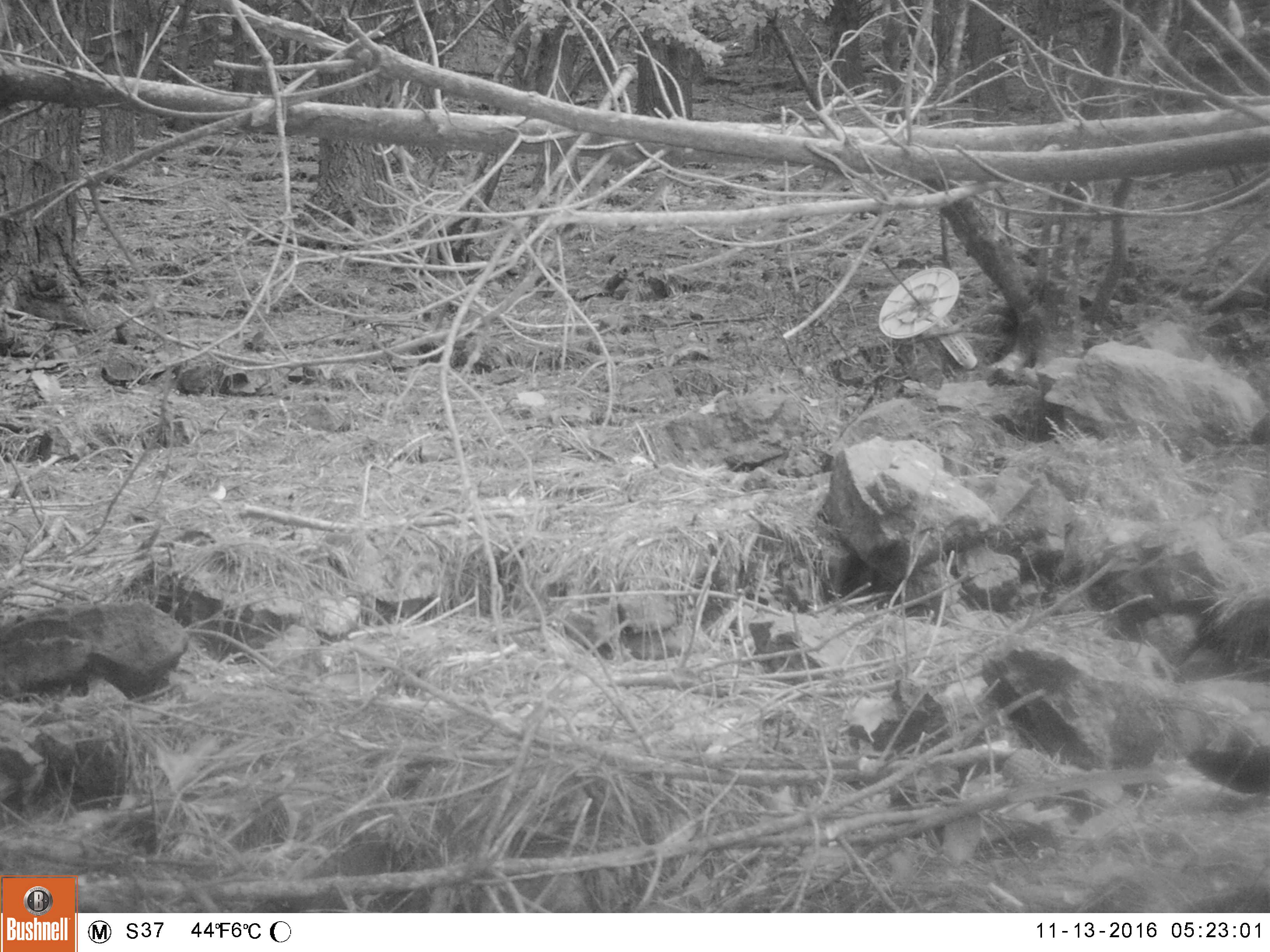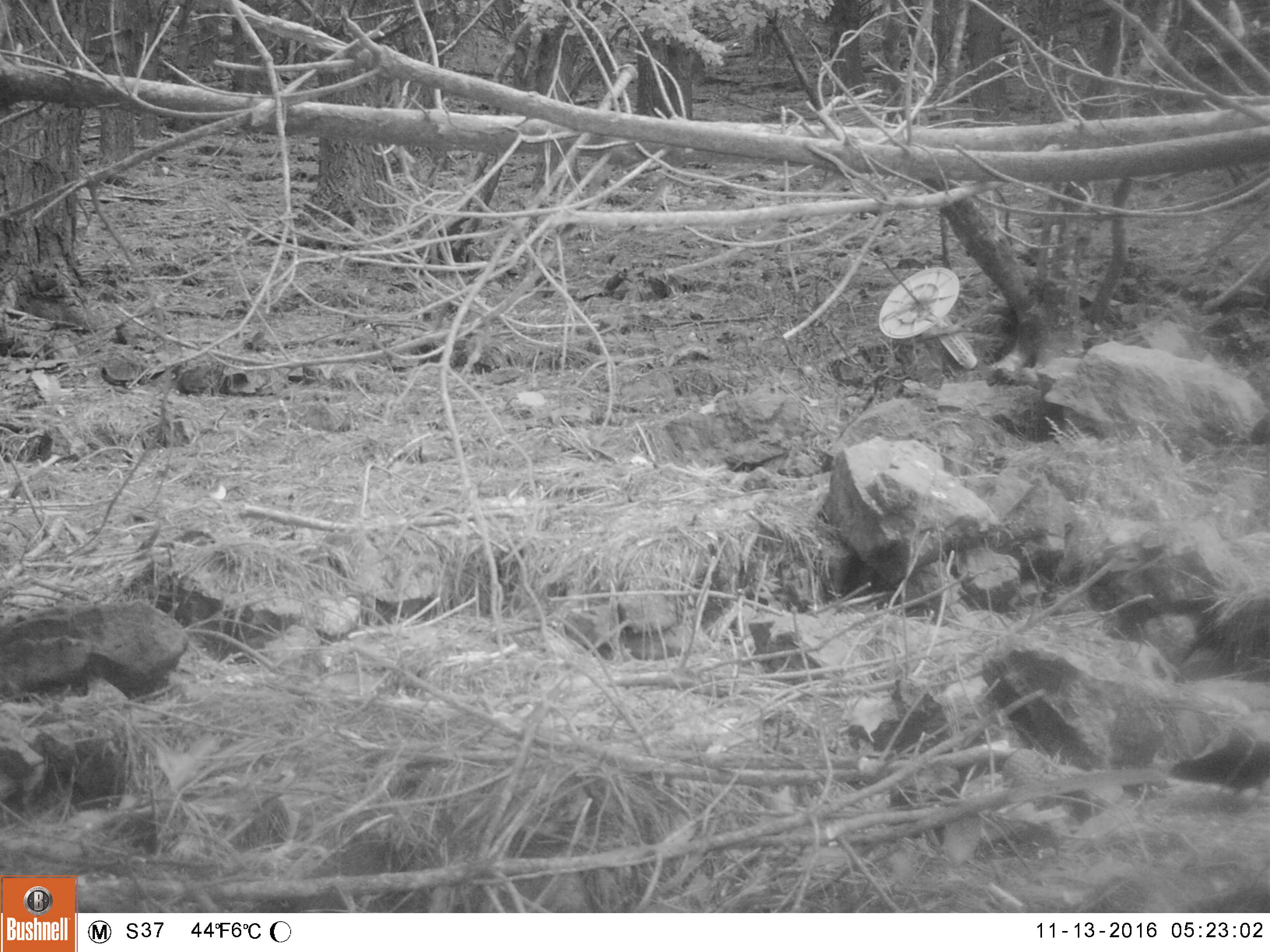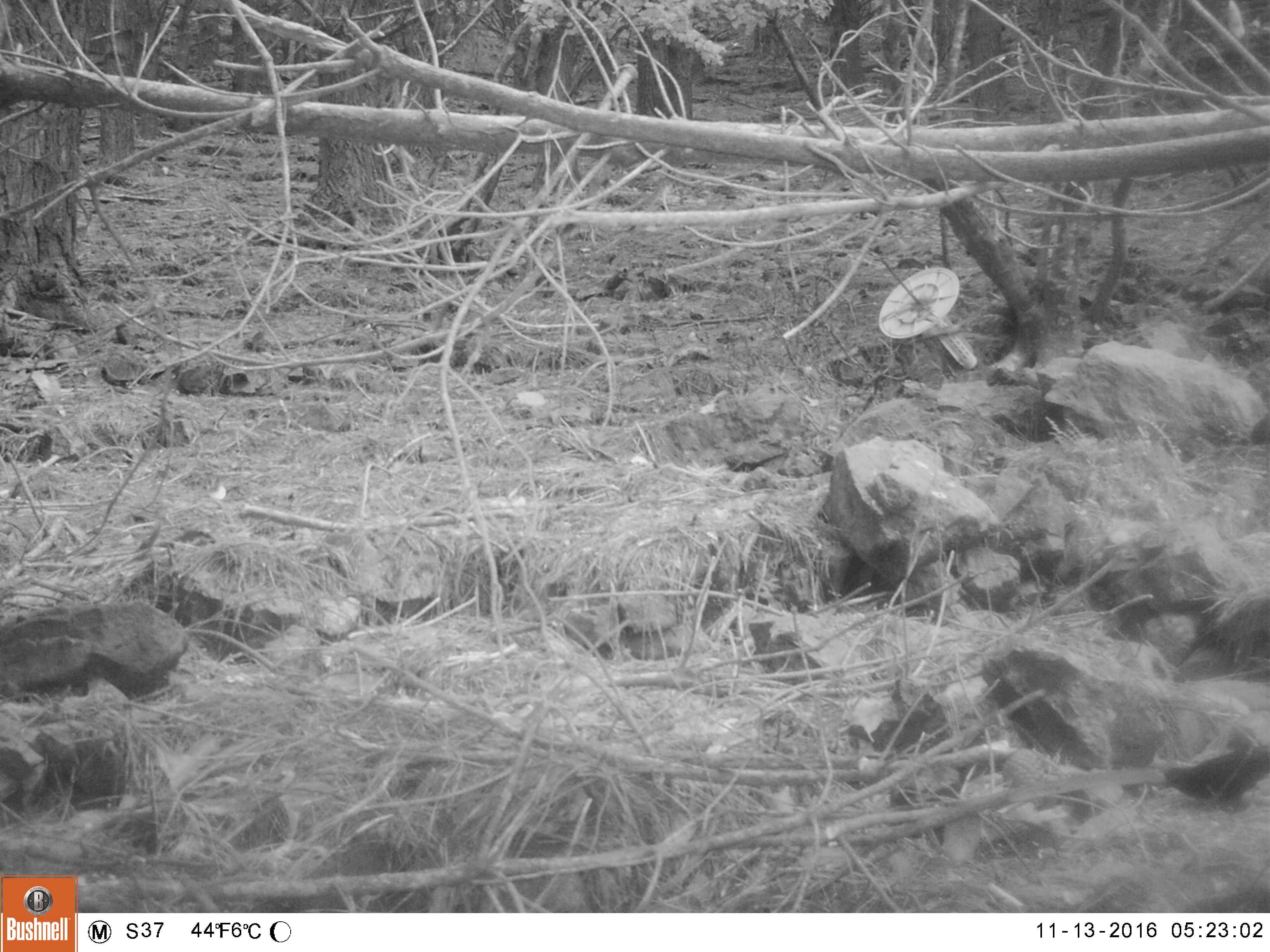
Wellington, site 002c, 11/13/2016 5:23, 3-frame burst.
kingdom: Animalia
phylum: Chordata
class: Aves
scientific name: Aves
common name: bird